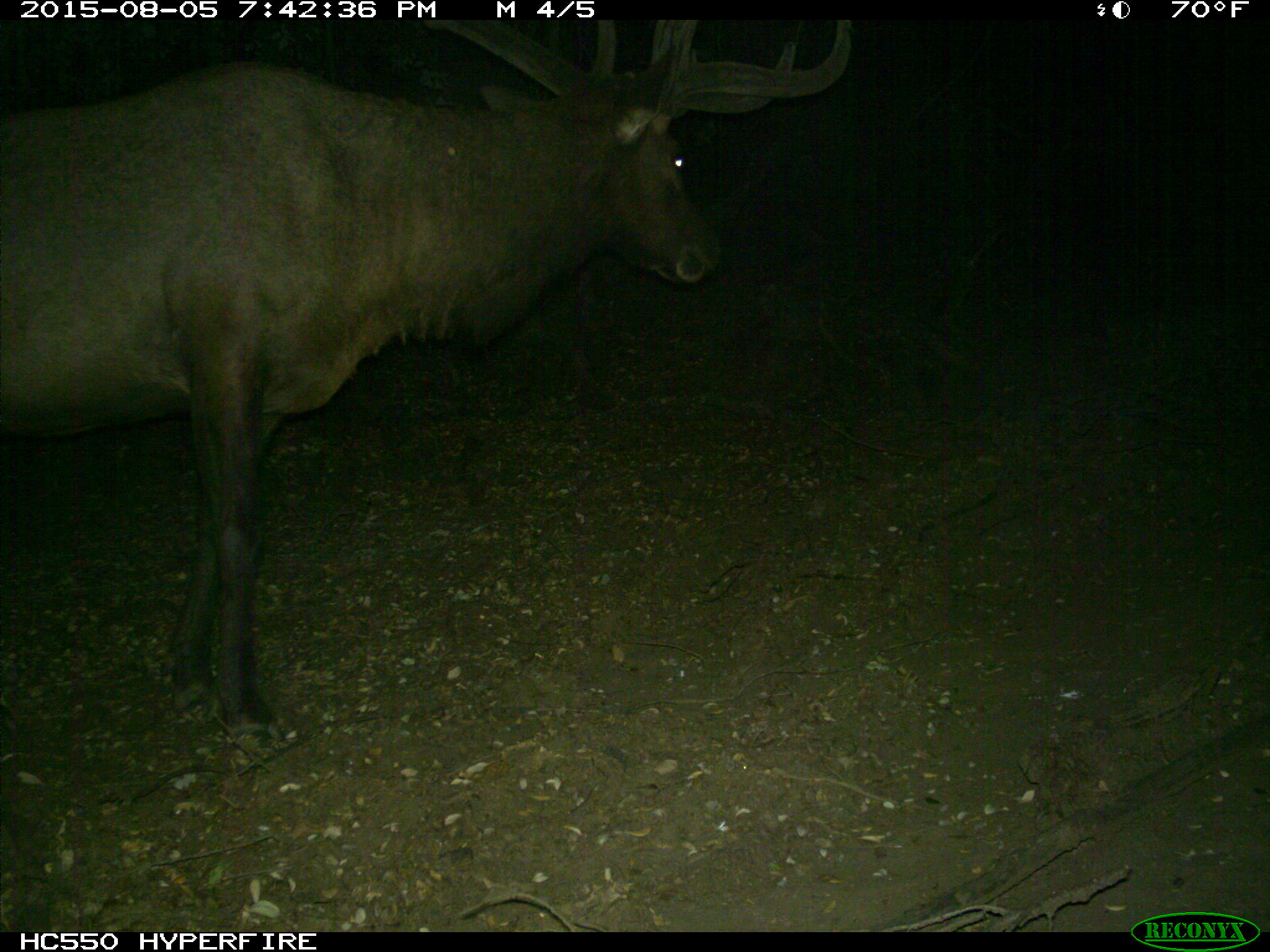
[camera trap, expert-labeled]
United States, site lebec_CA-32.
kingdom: Animalia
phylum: Chordata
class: Mammalia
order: Artiodactyla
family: Cervidae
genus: Cervus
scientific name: Cervus canadensis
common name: elk